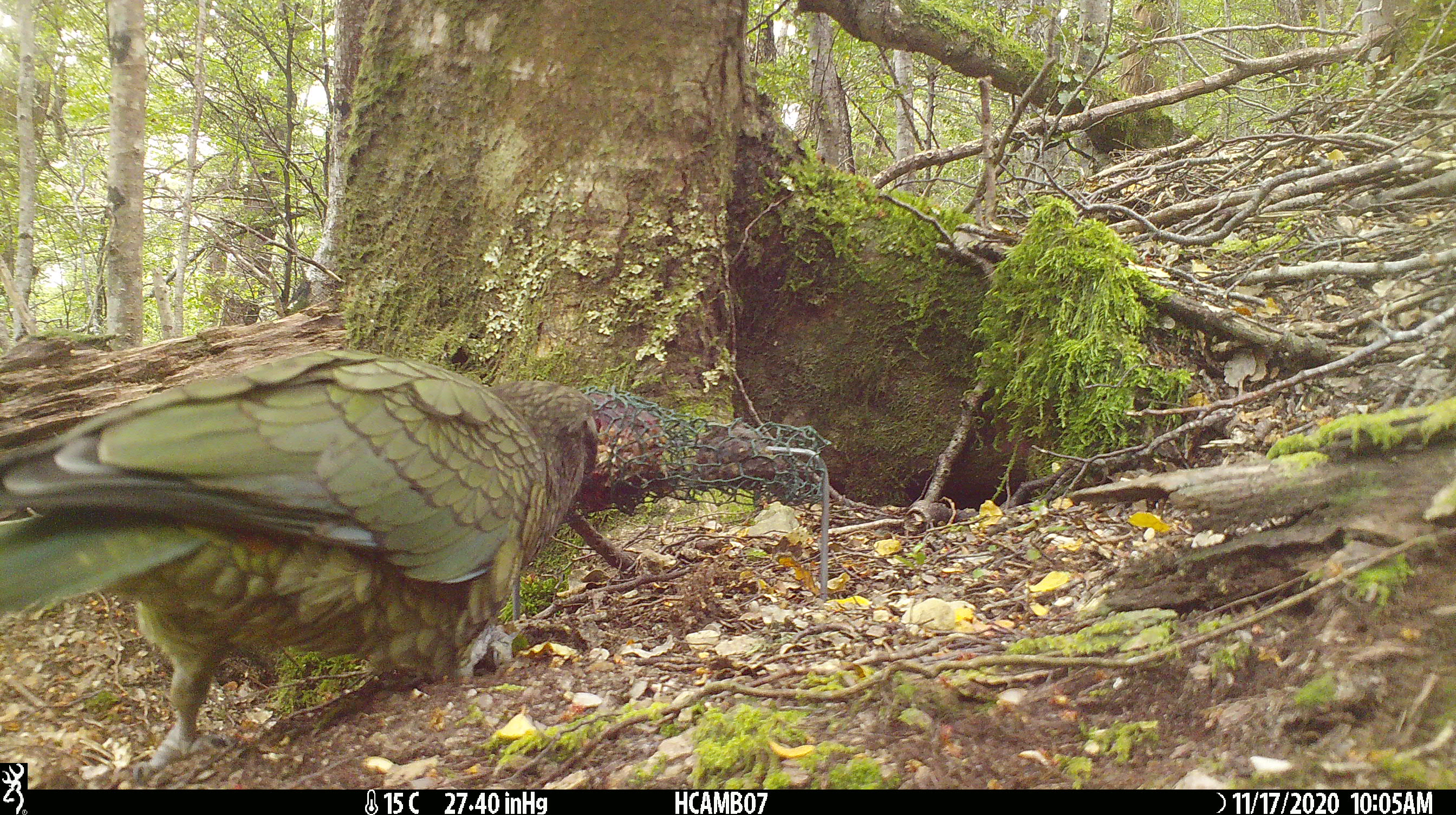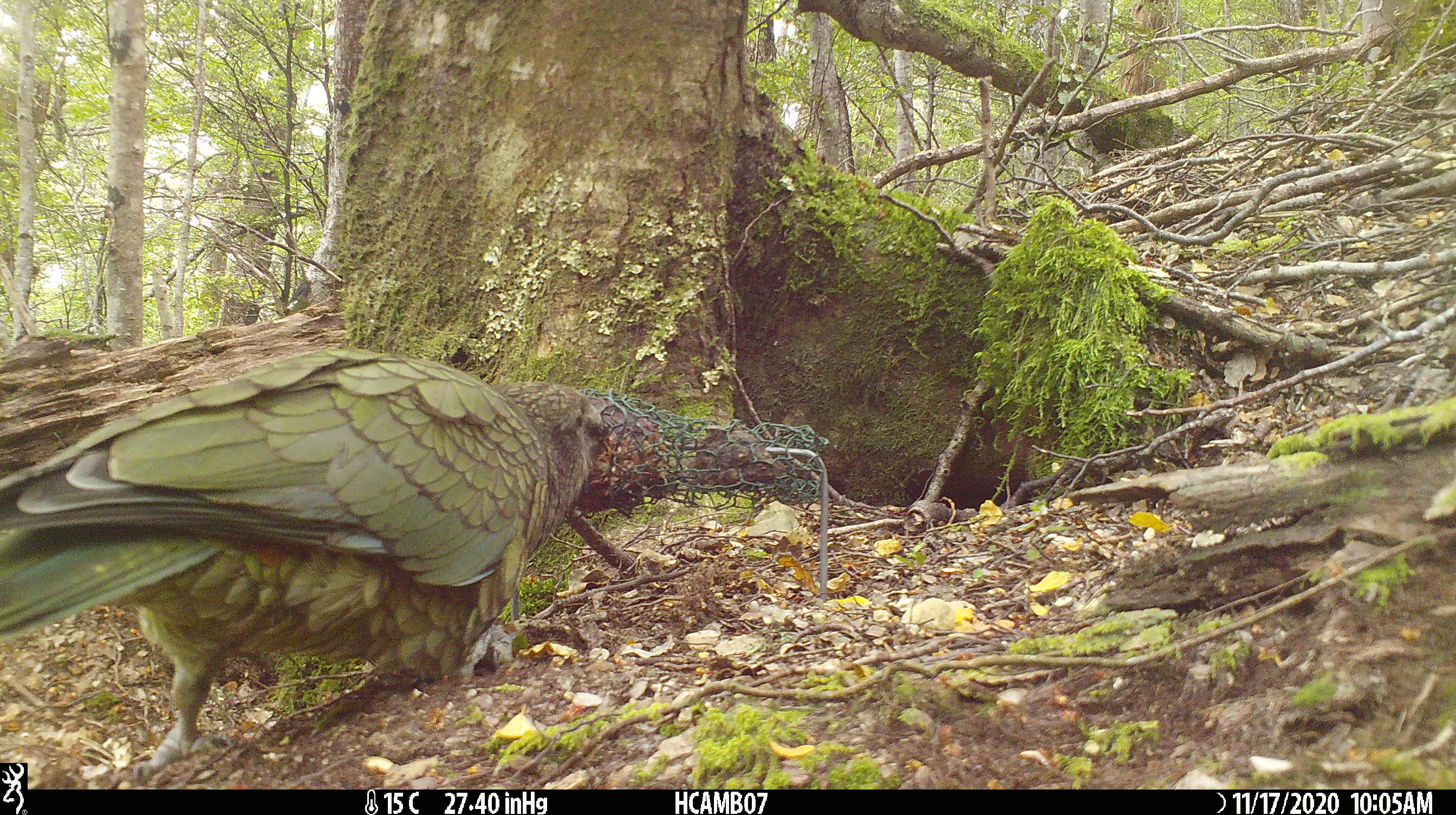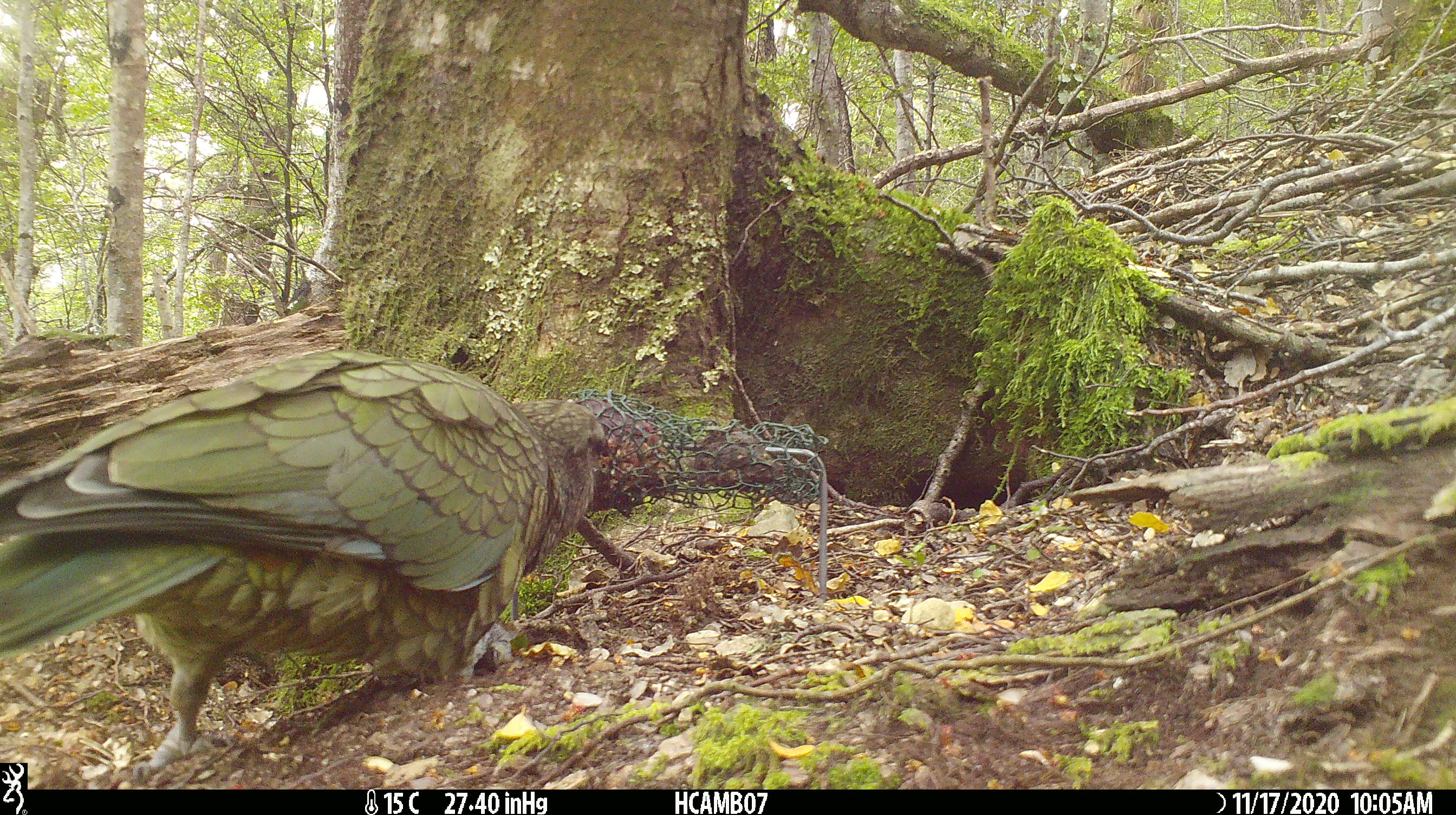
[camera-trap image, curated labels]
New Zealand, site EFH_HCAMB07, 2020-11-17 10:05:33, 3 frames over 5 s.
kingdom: Animalia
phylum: Chordata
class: Aves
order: Psittaciformes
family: Strigopidae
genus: Nestor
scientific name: Nestor notabilis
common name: kea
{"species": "kea (Nestor notabilis)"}